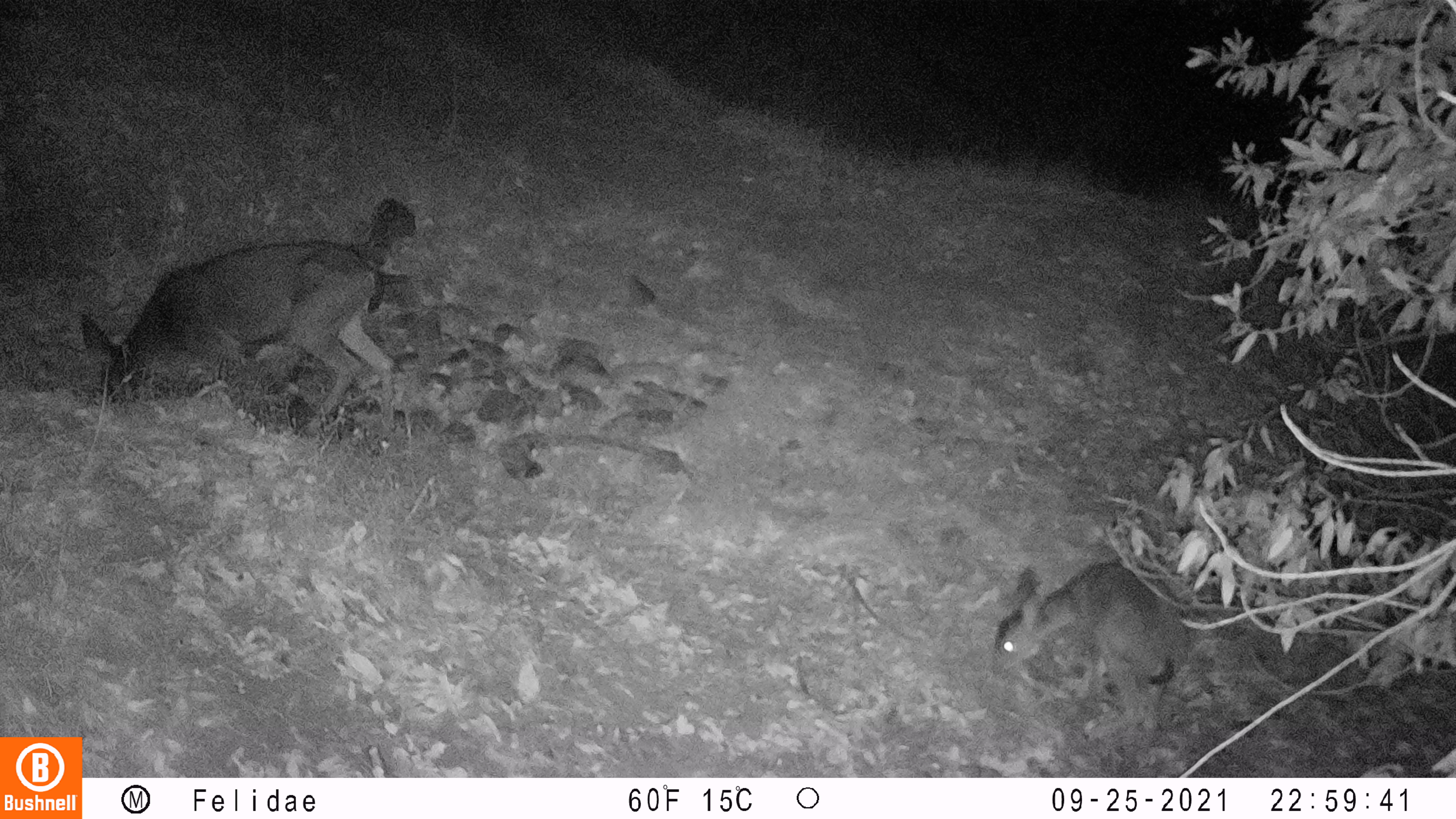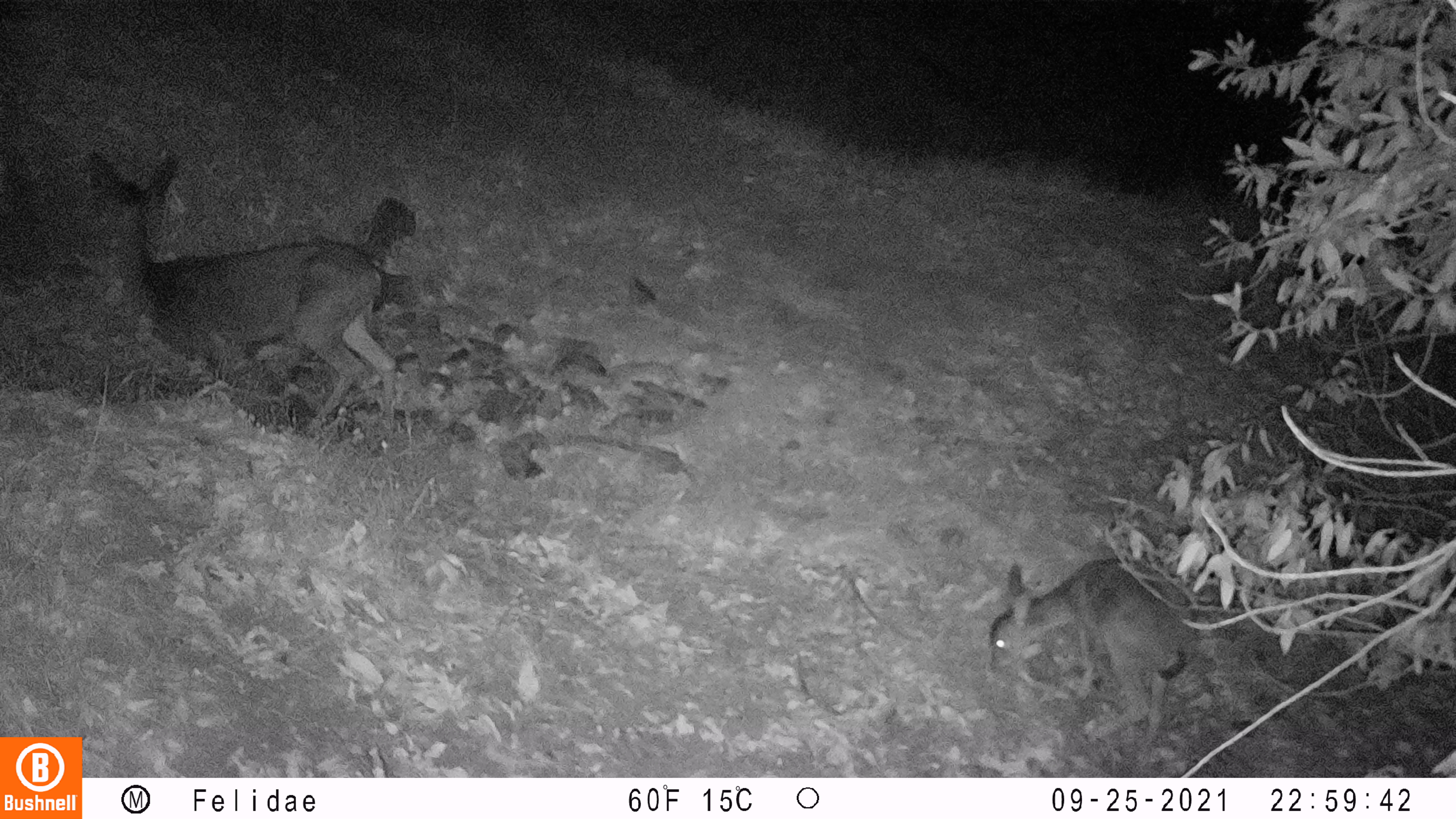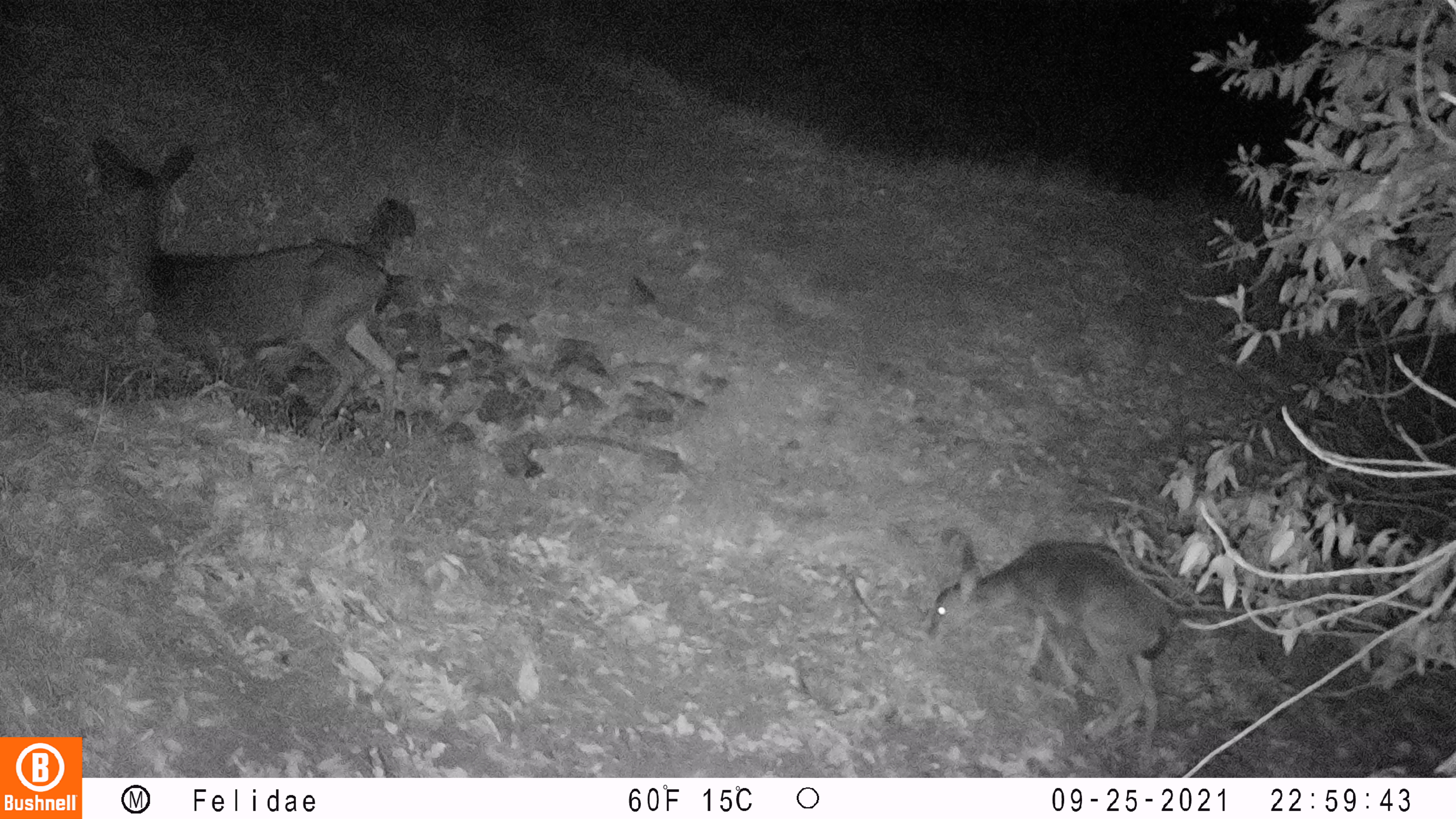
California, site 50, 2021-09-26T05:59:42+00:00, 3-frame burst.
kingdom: Animalia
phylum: Chordata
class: Mammalia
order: Artiodactyla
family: Cervidae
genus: Odocoileus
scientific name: Odocoileus hemionus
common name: mule deer